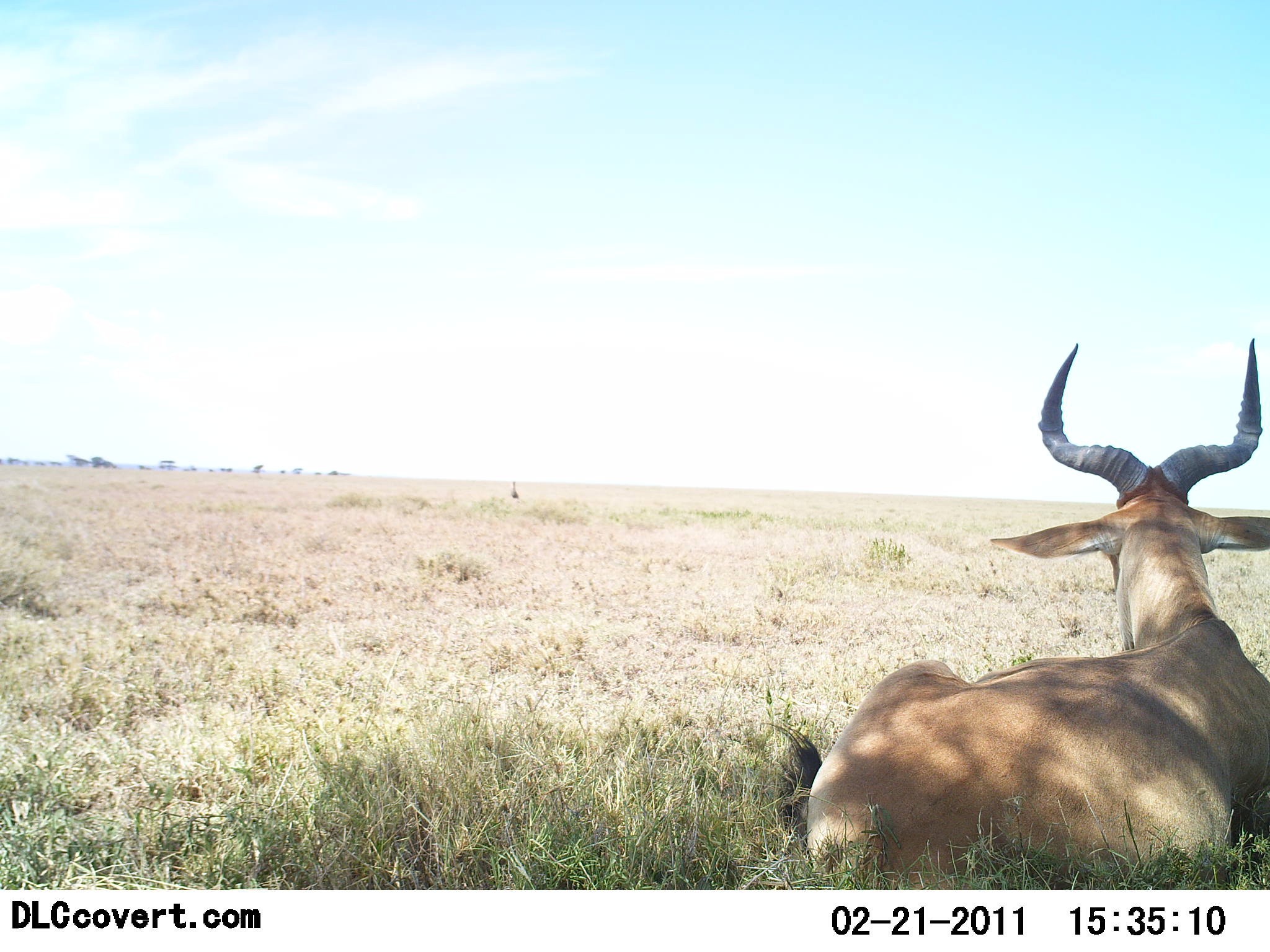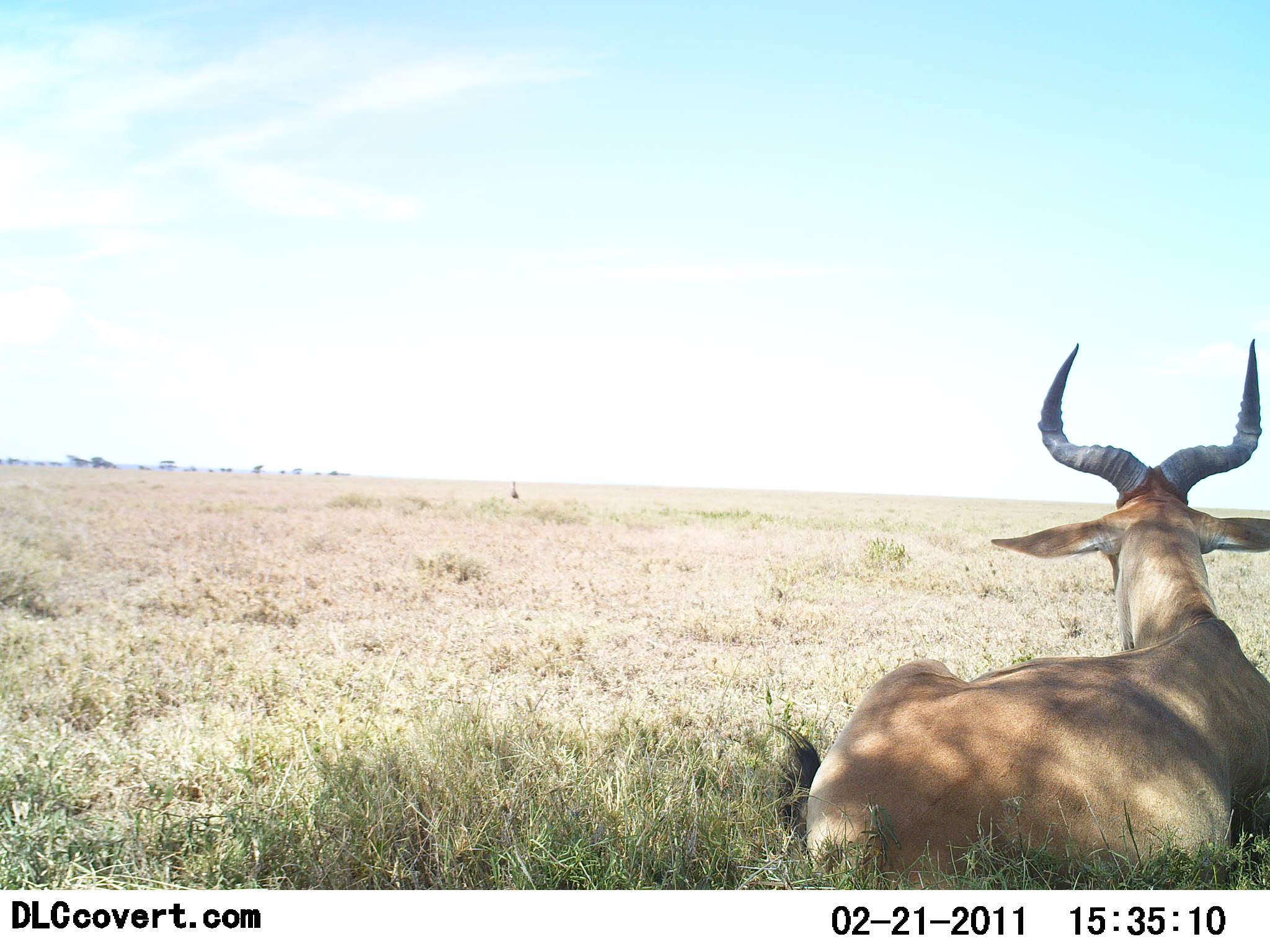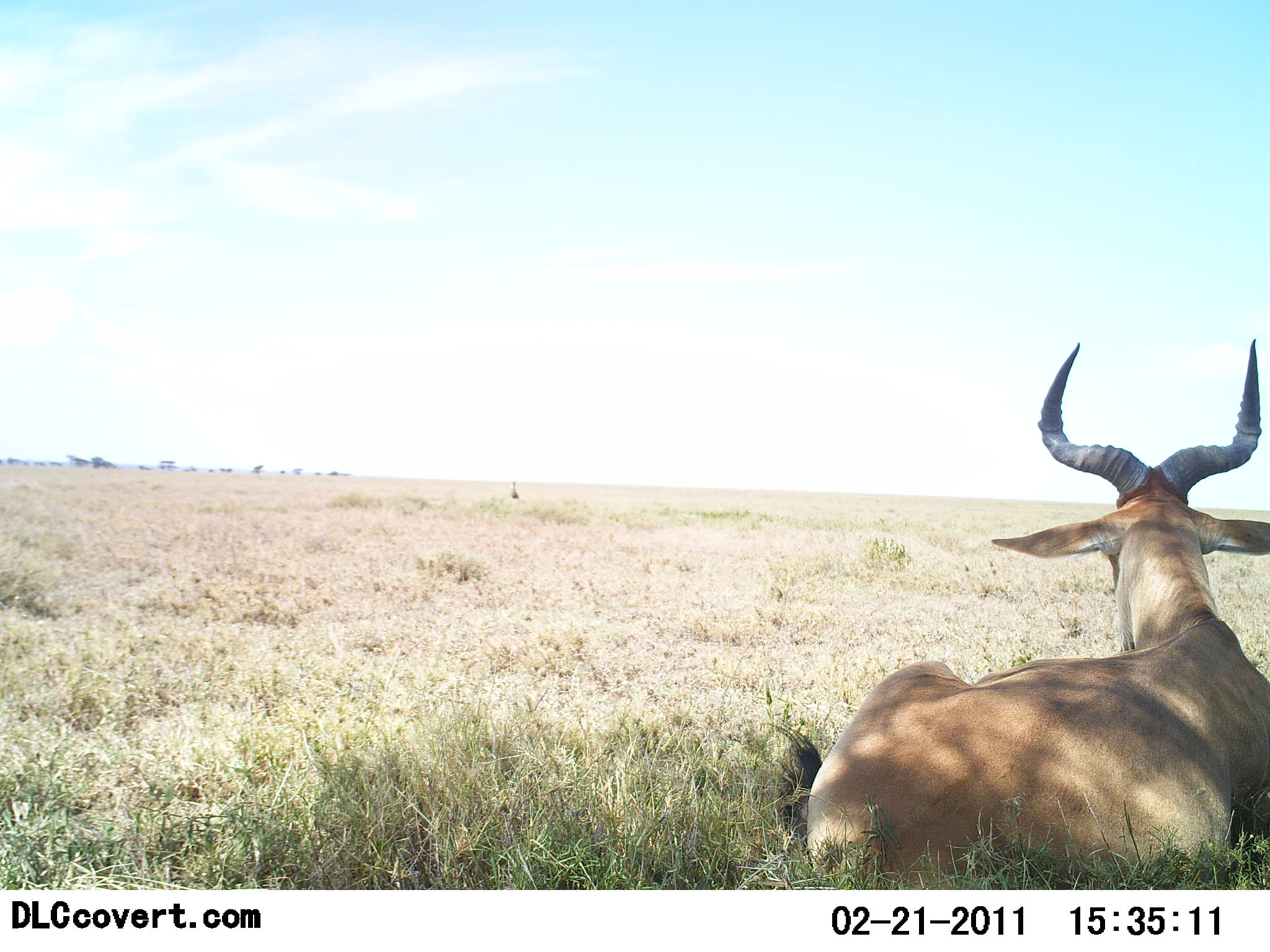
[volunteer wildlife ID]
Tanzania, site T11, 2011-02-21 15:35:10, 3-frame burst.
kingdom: Animalia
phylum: Chordata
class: Mammalia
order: Artiodactyla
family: Bovidae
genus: Alcelaphus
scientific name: Alcelaphus buselaphus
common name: hartebeest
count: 1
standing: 0%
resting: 100%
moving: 0%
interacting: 0%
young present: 0%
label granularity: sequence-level